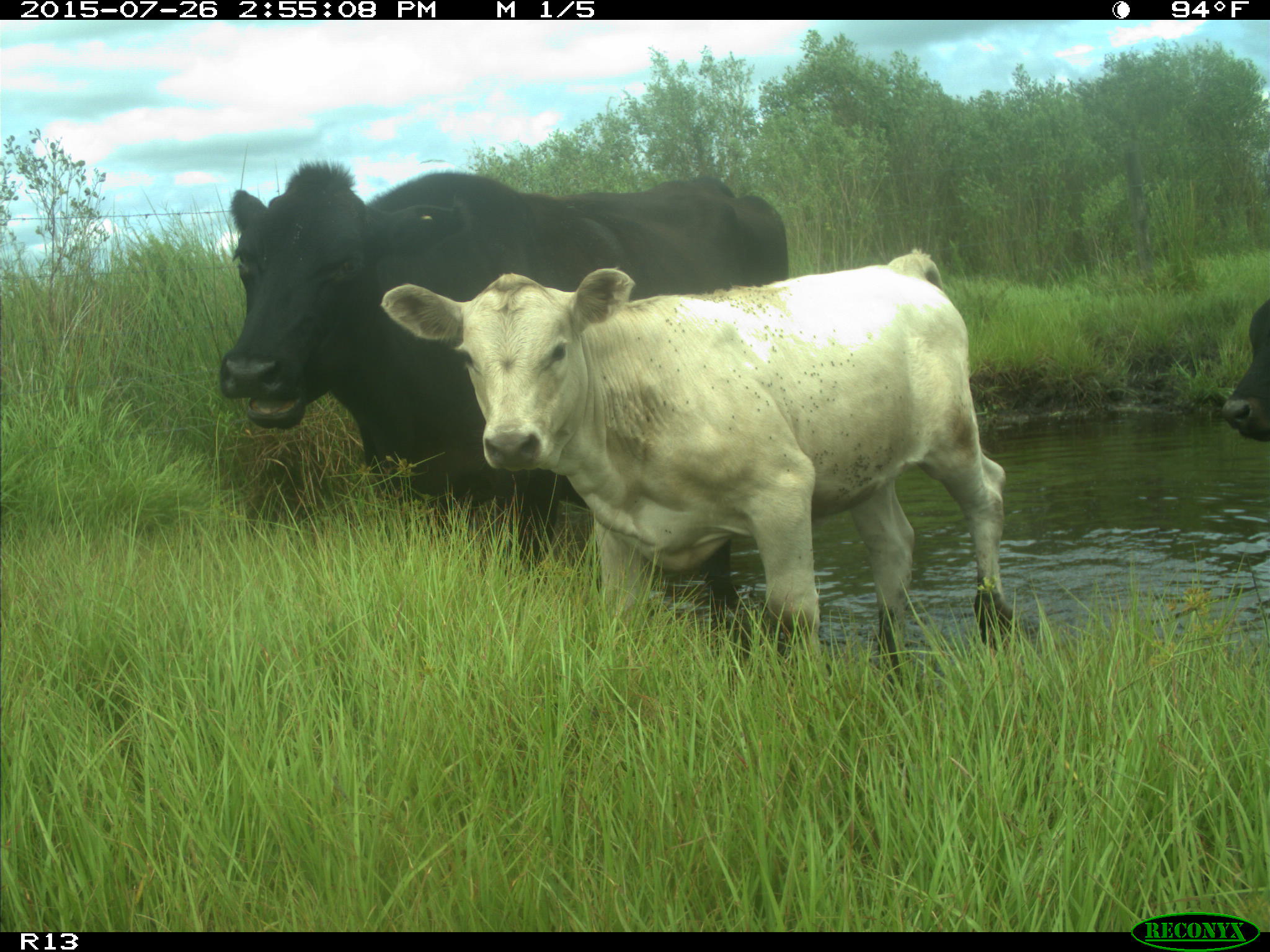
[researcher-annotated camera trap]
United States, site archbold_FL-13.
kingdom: Animalia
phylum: Chordata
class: Mammalia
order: Artiodactyla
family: Bovidae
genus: Bos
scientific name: Bos taurus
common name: domestic cow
Bos taurus (domestic cow).